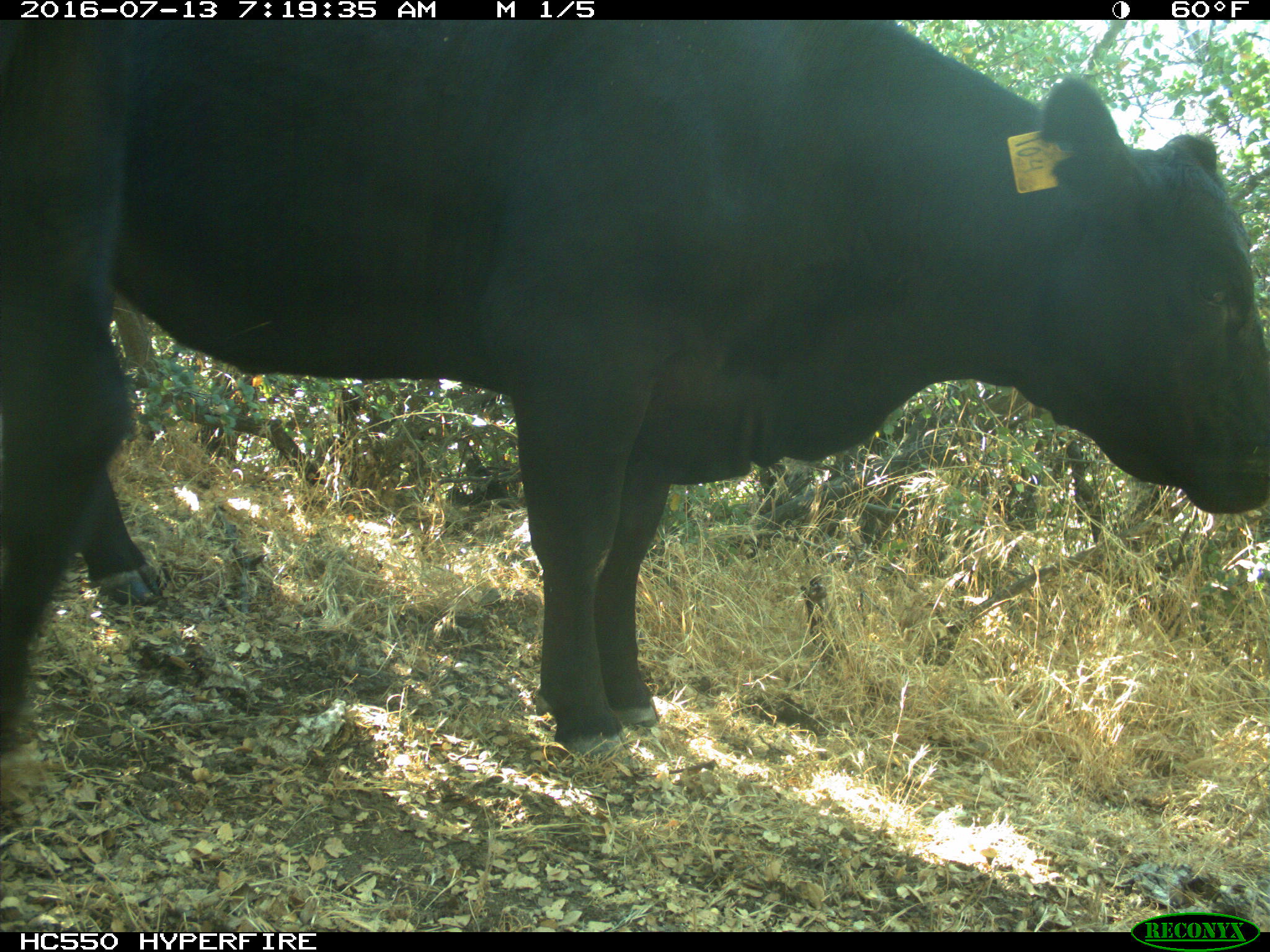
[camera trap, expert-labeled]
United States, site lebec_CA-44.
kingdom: Animalia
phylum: Chordata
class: Mammalia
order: Artiodactyla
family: Bovidae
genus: Bos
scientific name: Bos taurus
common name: domestic cow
Bos taurus (domestic cow).